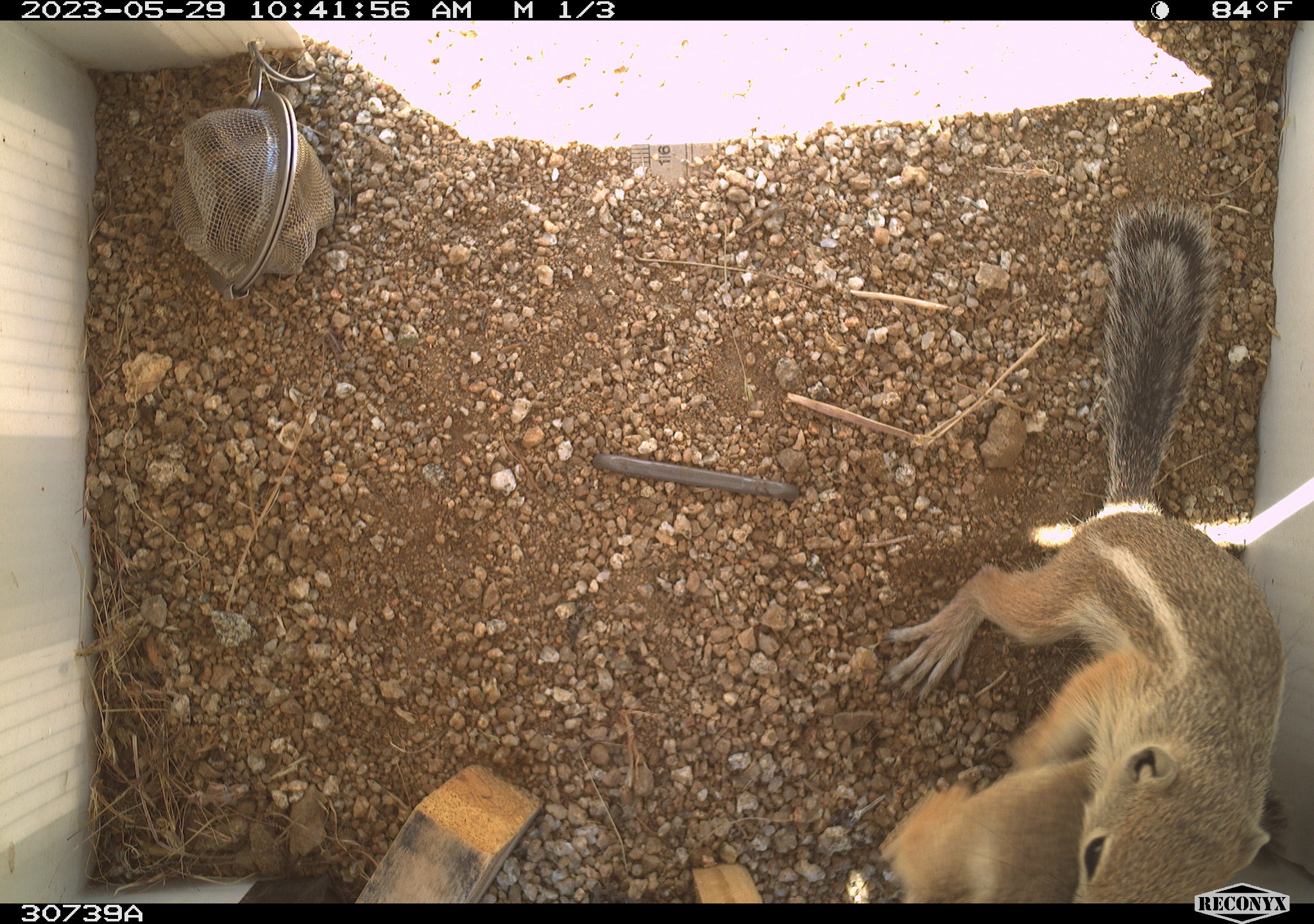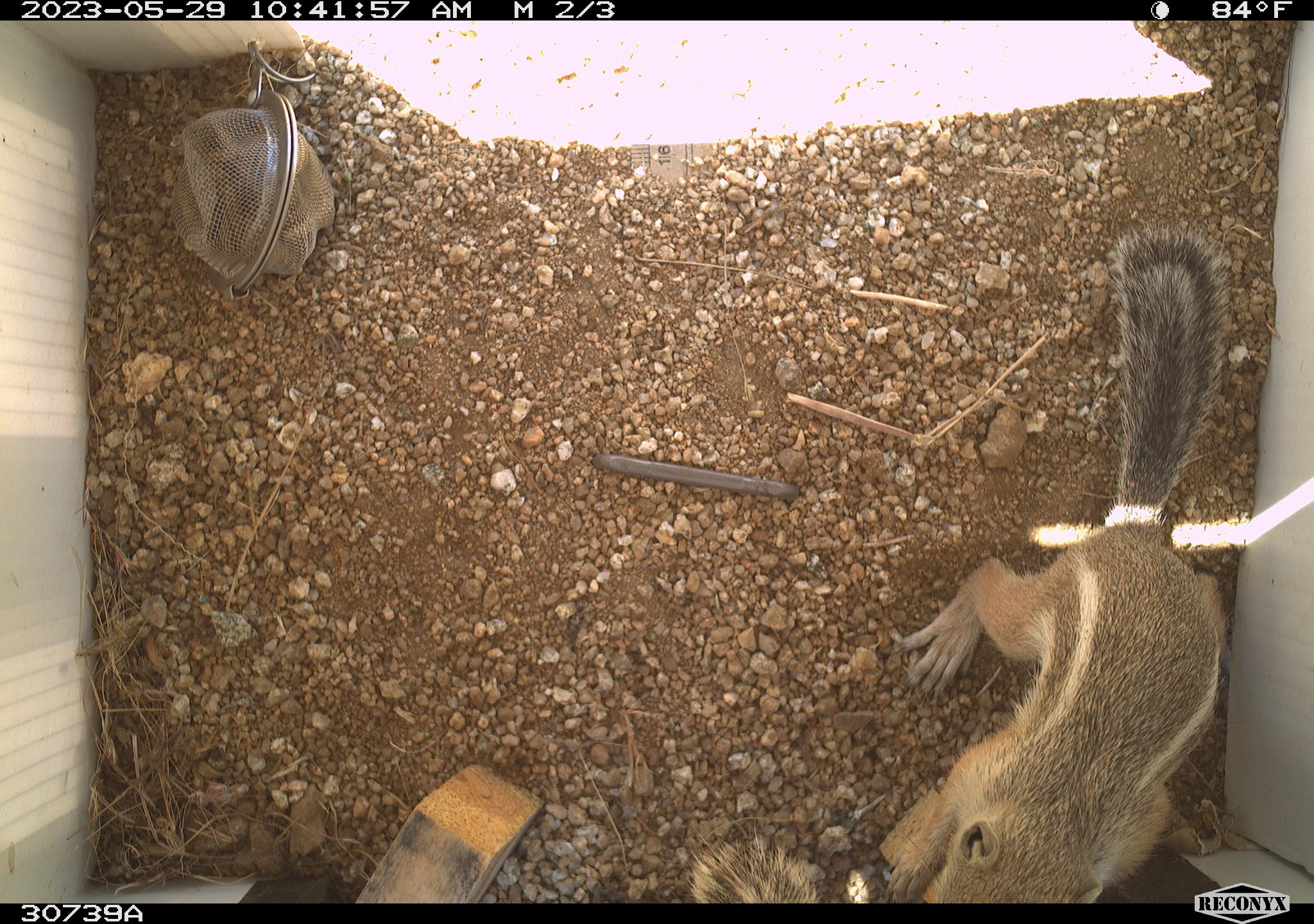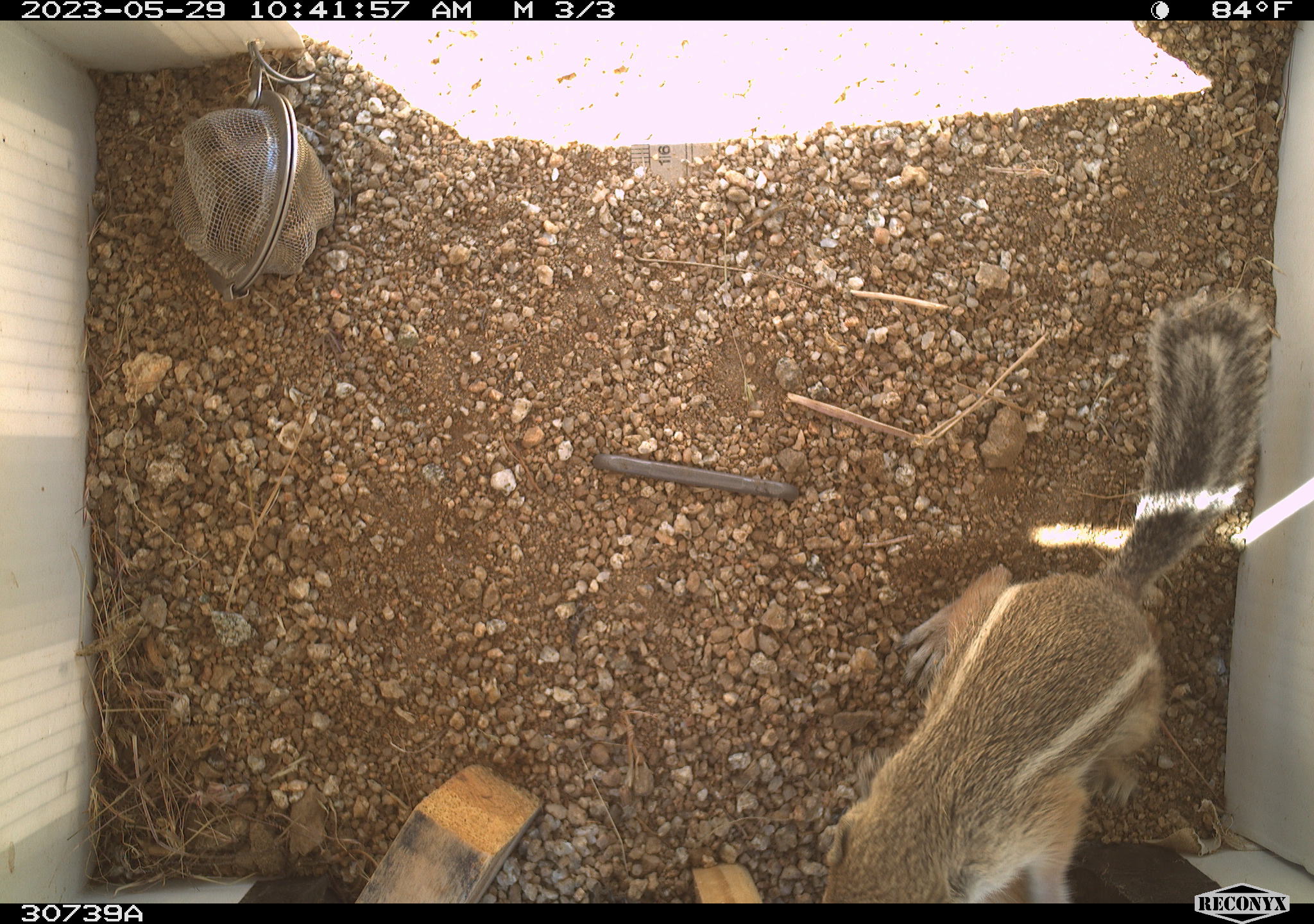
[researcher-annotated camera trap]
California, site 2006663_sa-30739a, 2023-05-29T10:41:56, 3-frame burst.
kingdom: Animalia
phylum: Chordata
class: Mammalia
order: Rodentia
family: Sciuridae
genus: Ammospermophilus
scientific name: Ammospermophilus leucurus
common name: white-tailed antelope squirrel